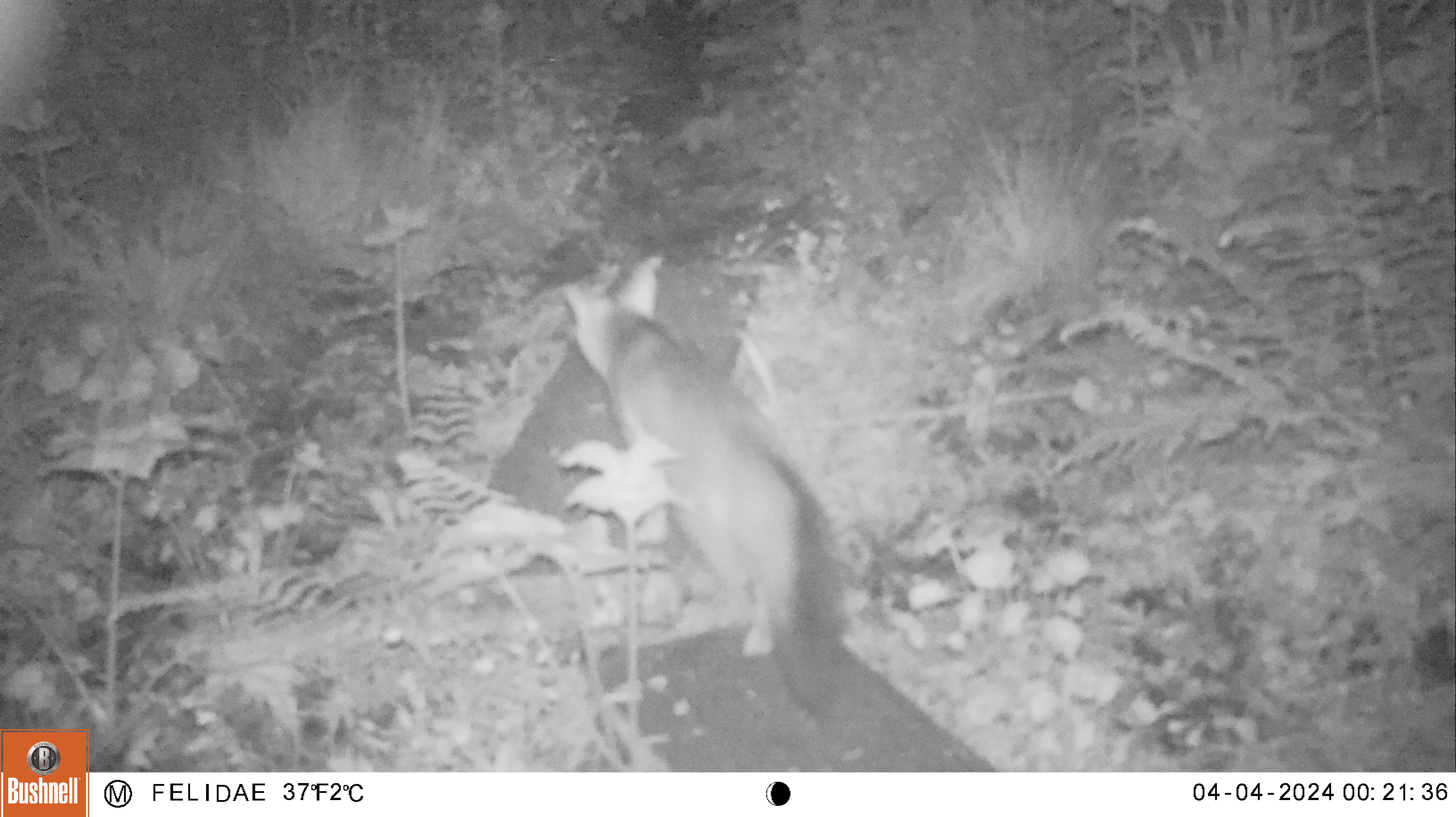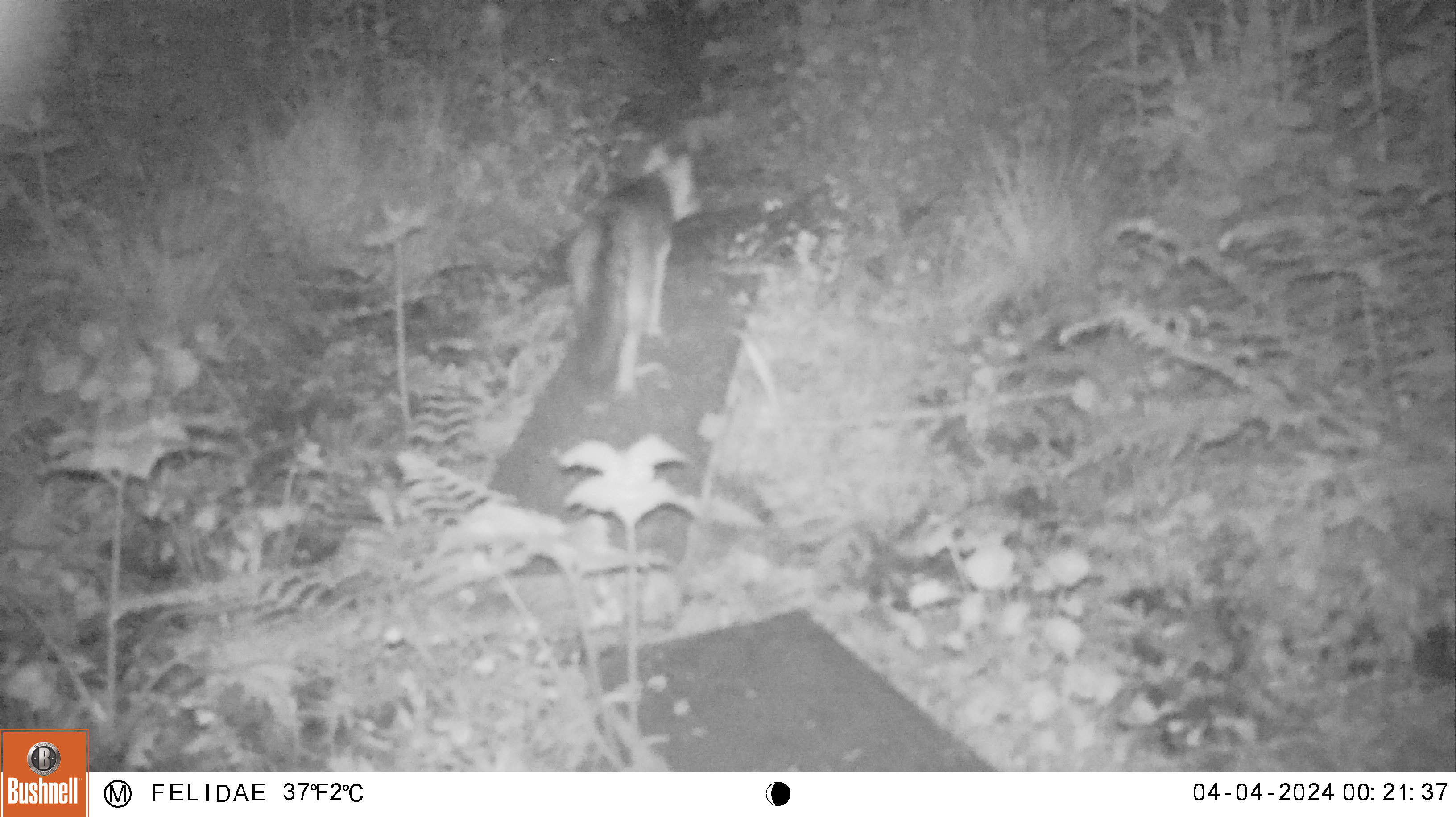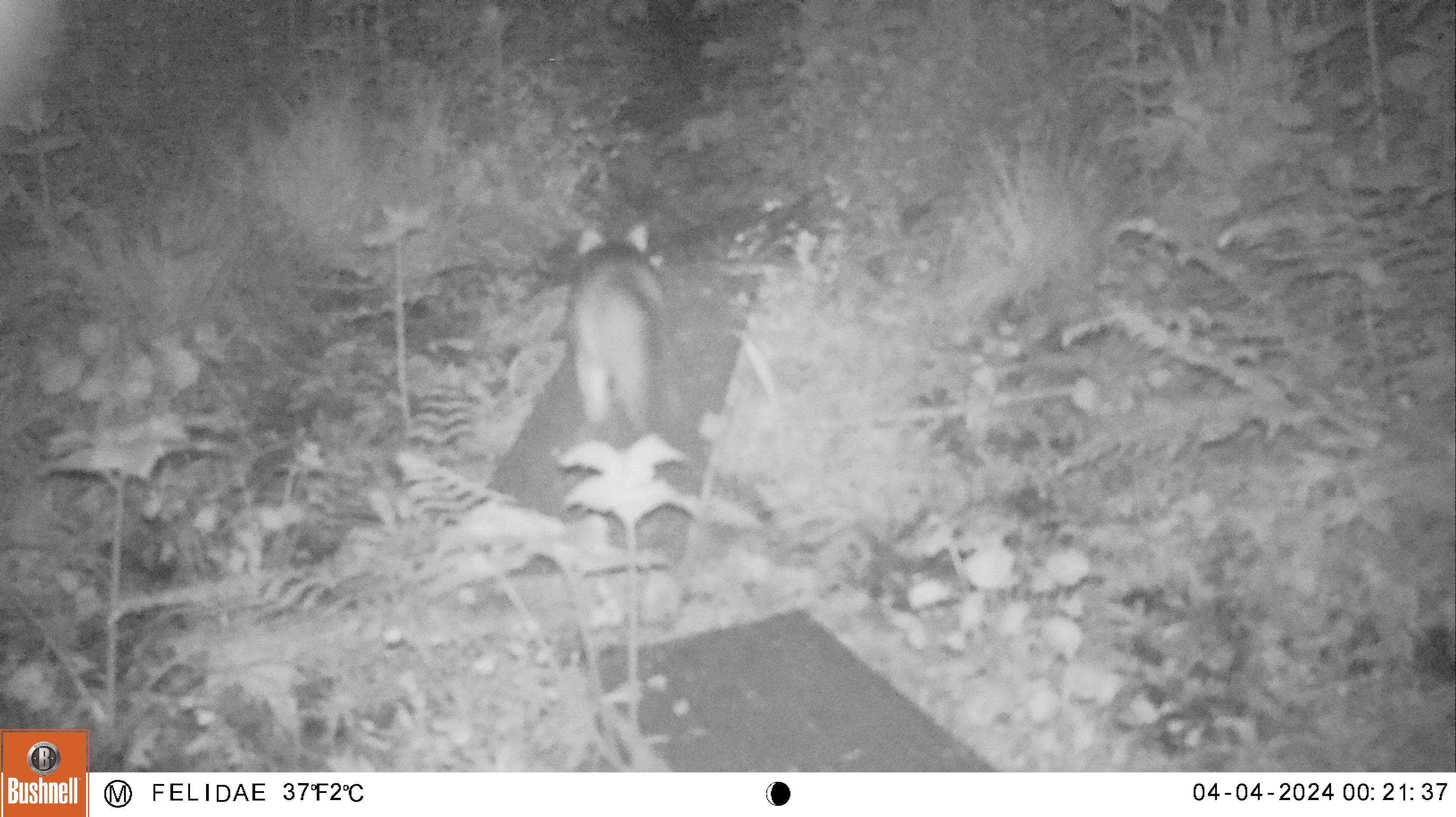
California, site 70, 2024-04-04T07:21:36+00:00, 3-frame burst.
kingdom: Animalia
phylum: Chordata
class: Mammalia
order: Carnivora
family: Canidae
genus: Urocyon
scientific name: Urocyon cinereoargenteus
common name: gray fox